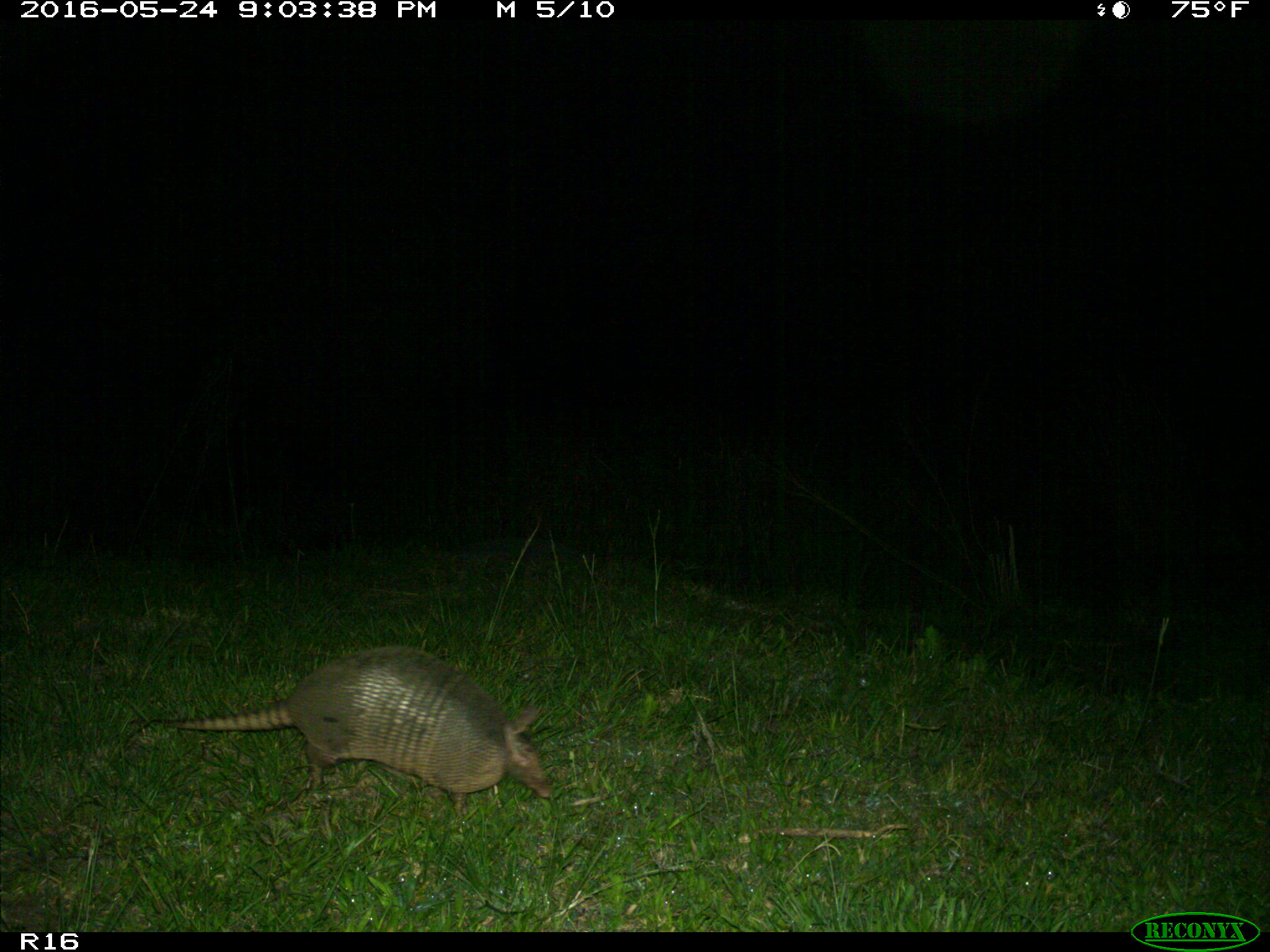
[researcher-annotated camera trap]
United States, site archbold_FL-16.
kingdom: Animalia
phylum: Chordata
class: Mammalia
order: Cingulata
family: Dasypodidae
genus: Dasypus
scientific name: Dasypus novemcinctus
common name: nine-banded armadillo